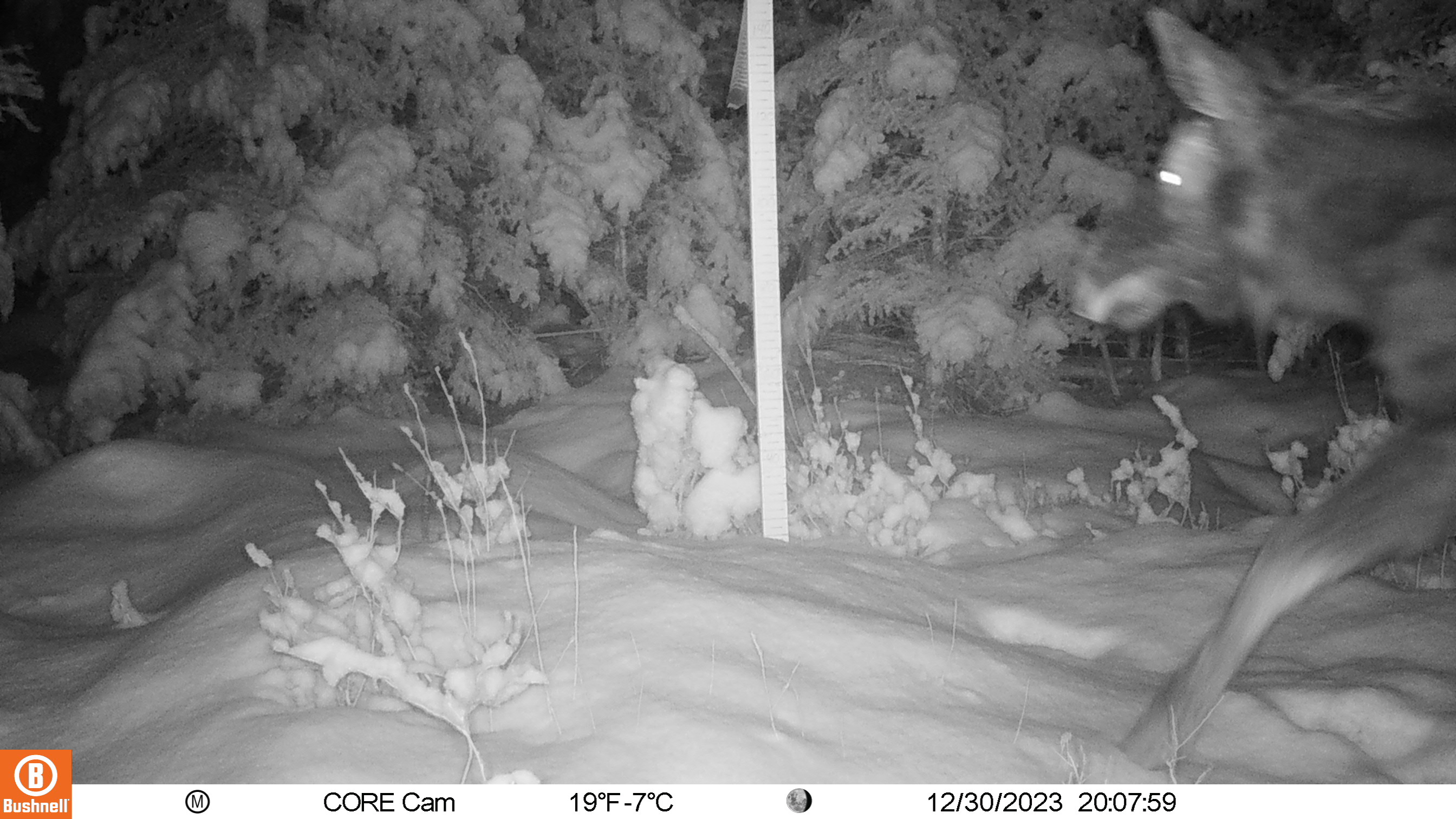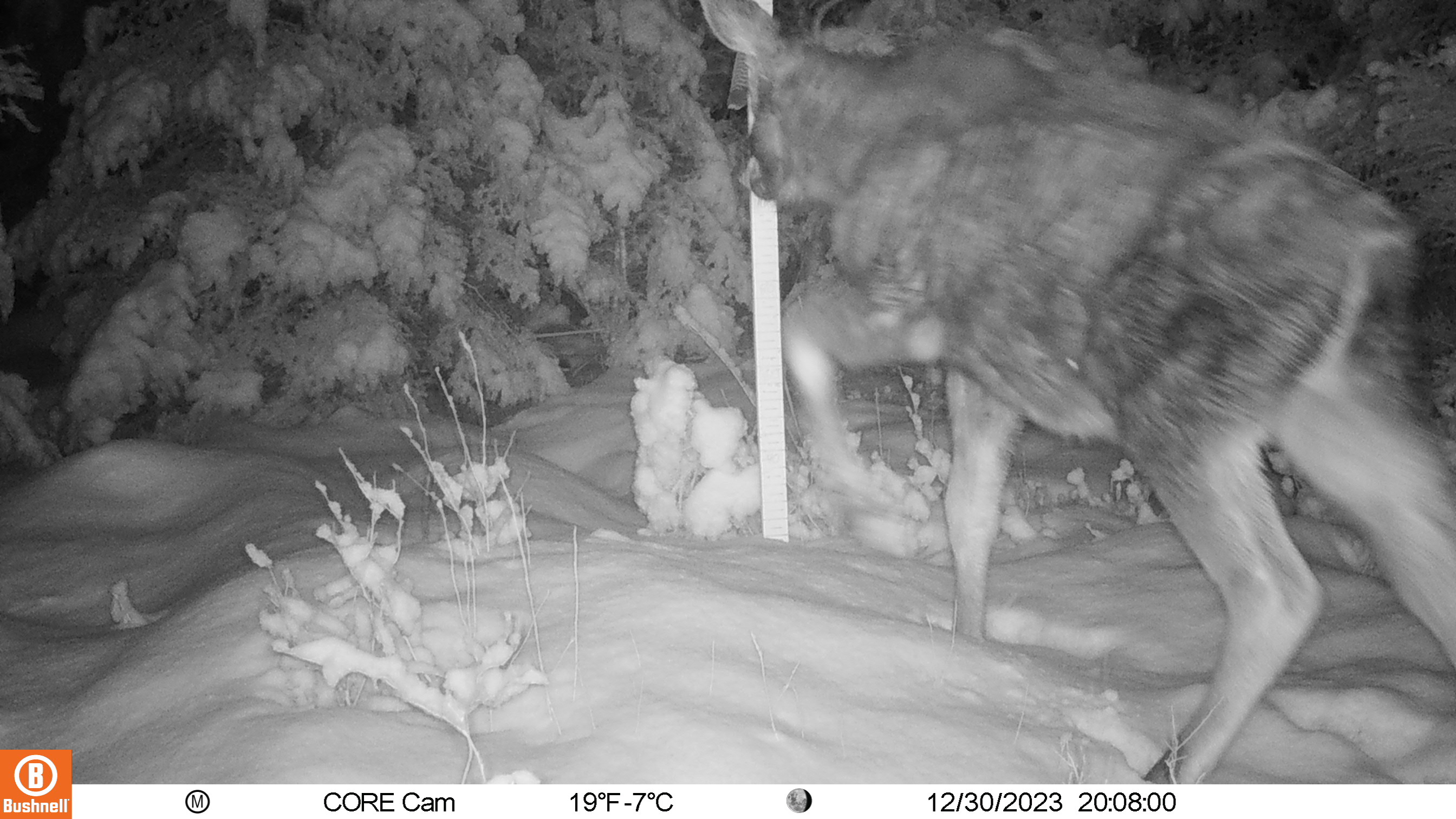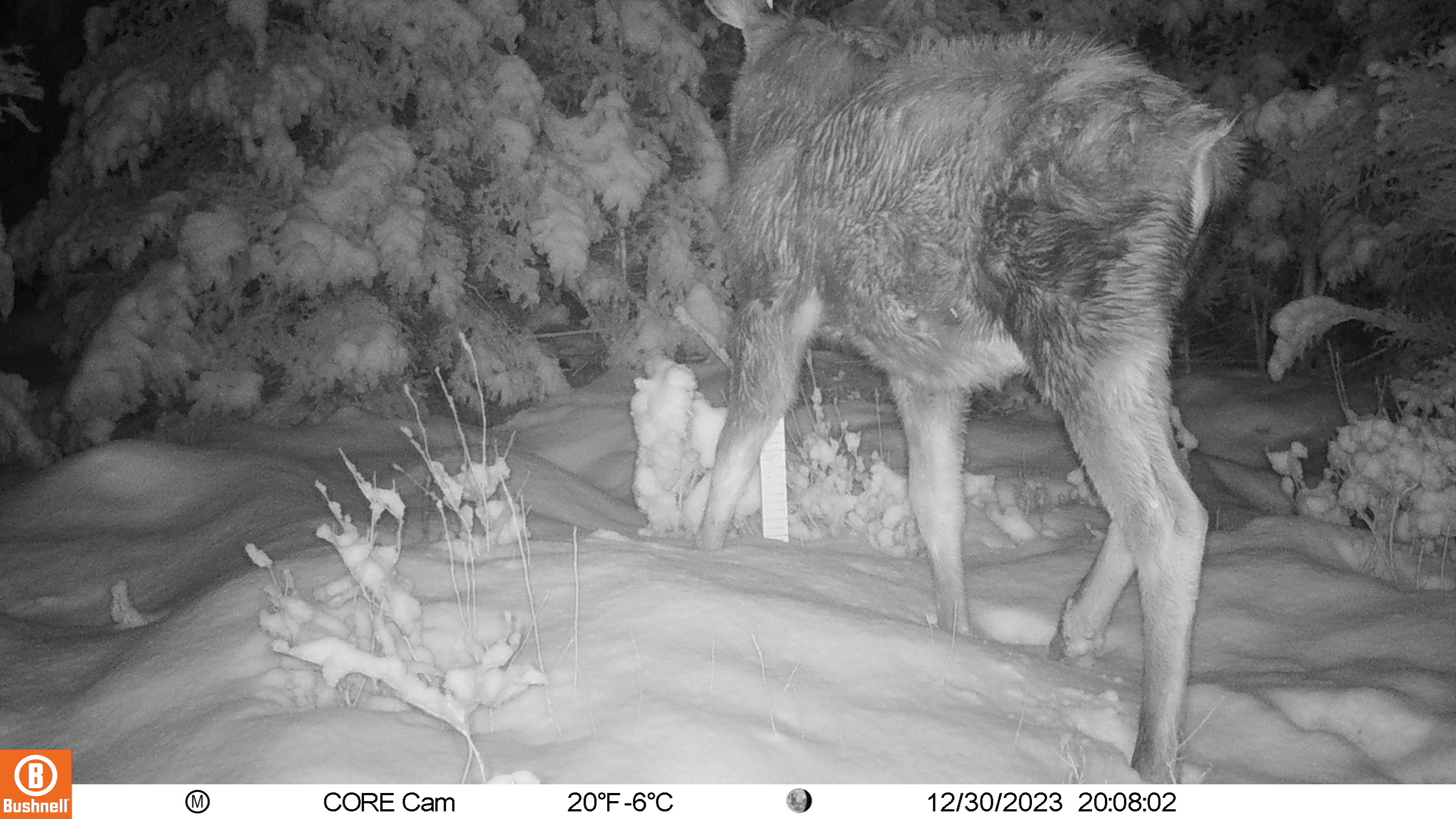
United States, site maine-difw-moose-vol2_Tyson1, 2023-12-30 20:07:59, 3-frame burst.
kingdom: Animalia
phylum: Chordata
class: Mammalia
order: Artiodactyla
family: Cervidae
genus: Alces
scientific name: Alces alces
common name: moose